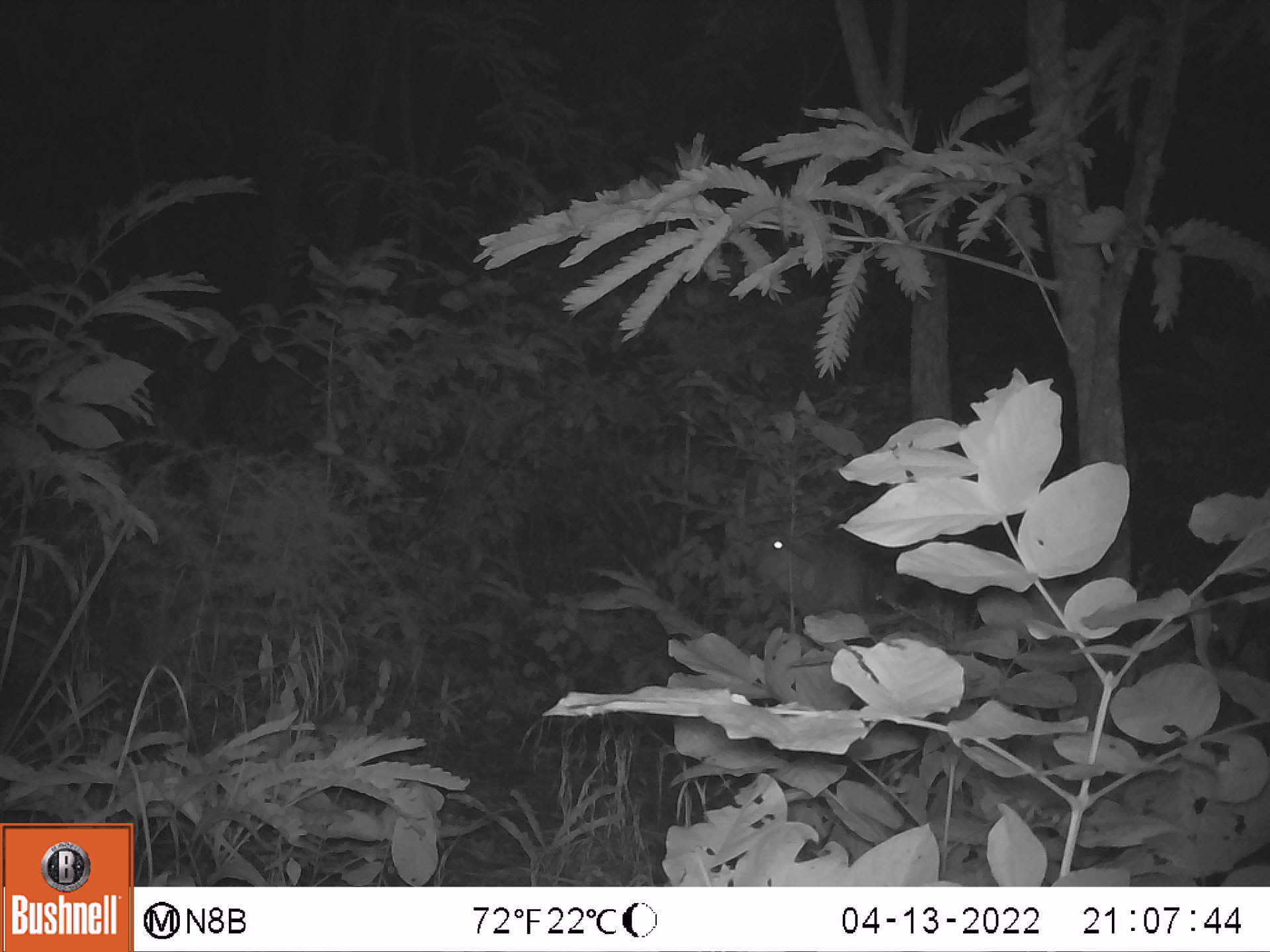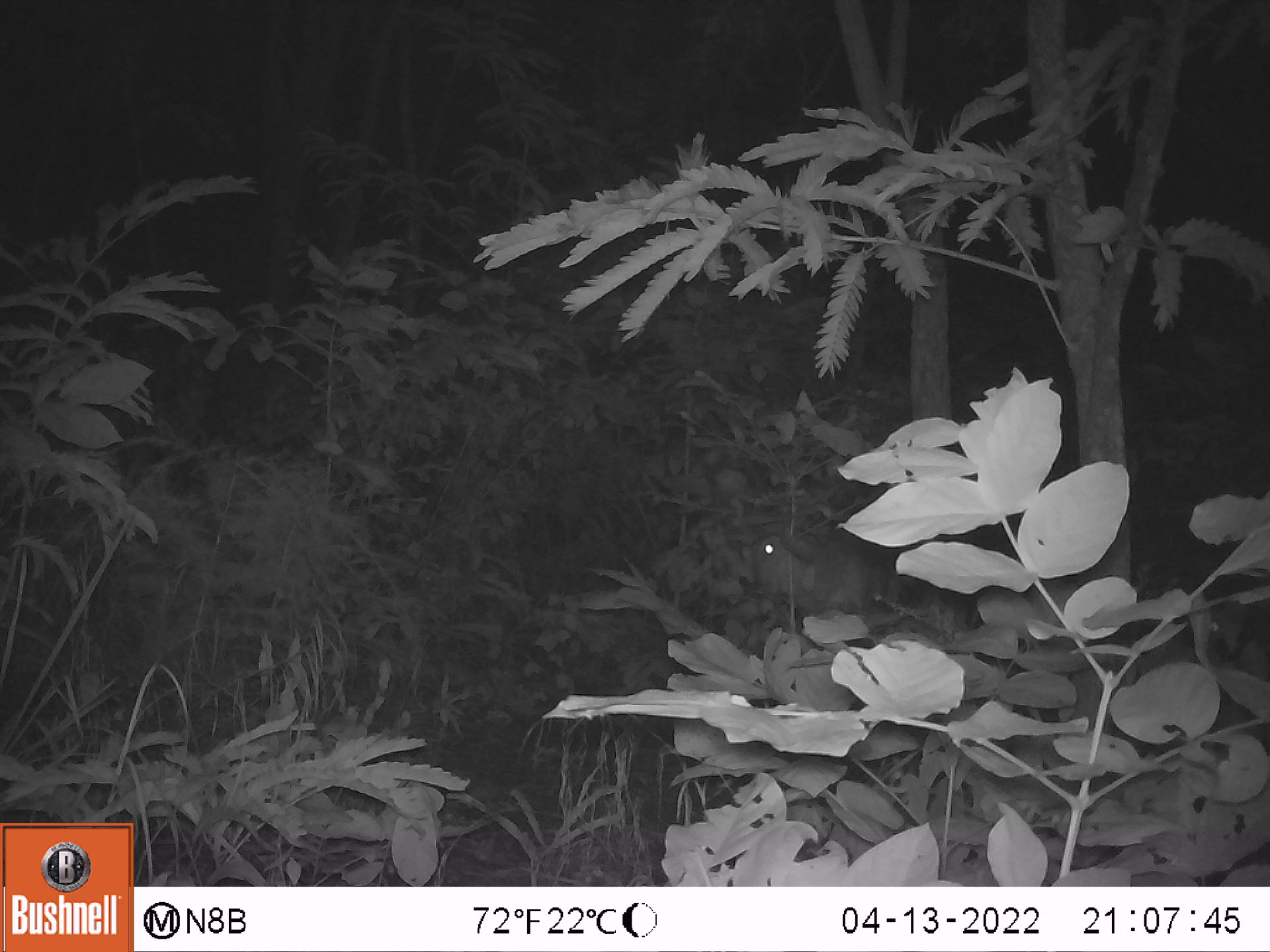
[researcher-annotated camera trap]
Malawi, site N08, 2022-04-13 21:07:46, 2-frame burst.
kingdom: Animalia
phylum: Chordata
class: Mammalia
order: Artiodactyla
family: Bovidae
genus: Tragelaphus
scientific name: Tragelaphus sylvaticus sylvaticus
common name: cape bushbuck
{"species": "cape bushbuck (Tragelaphus sylvaticus sylvaticus)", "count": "1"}